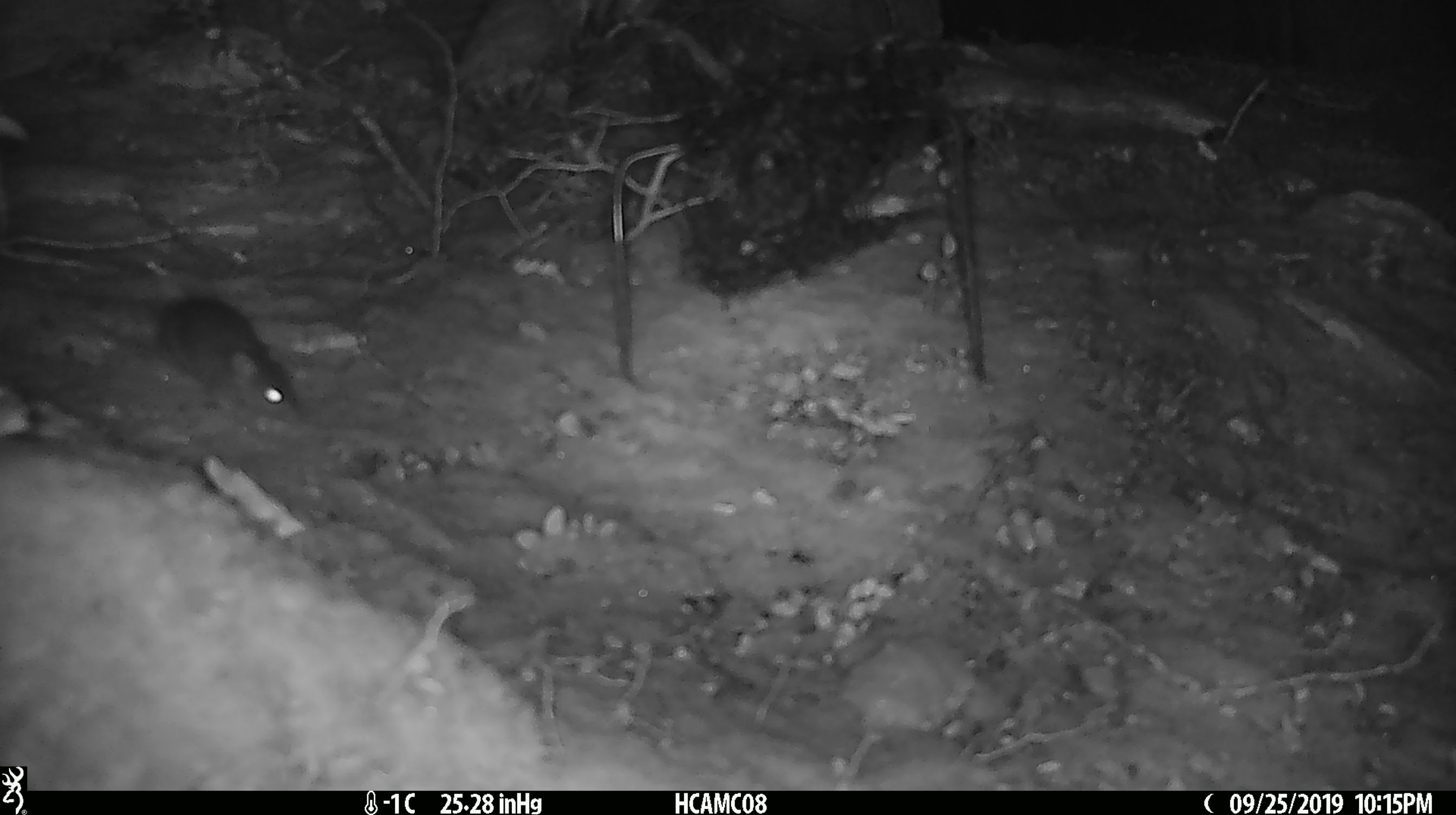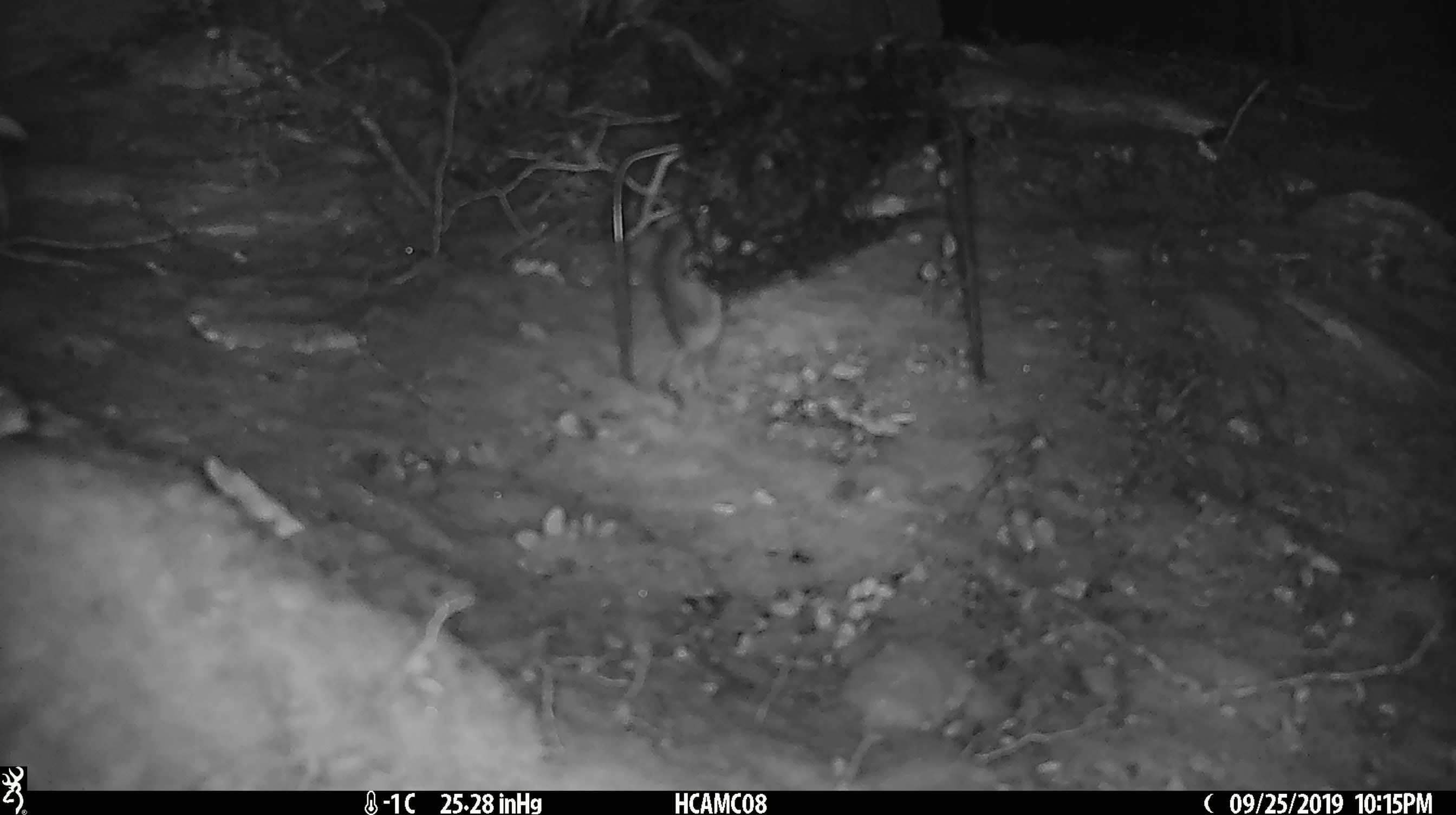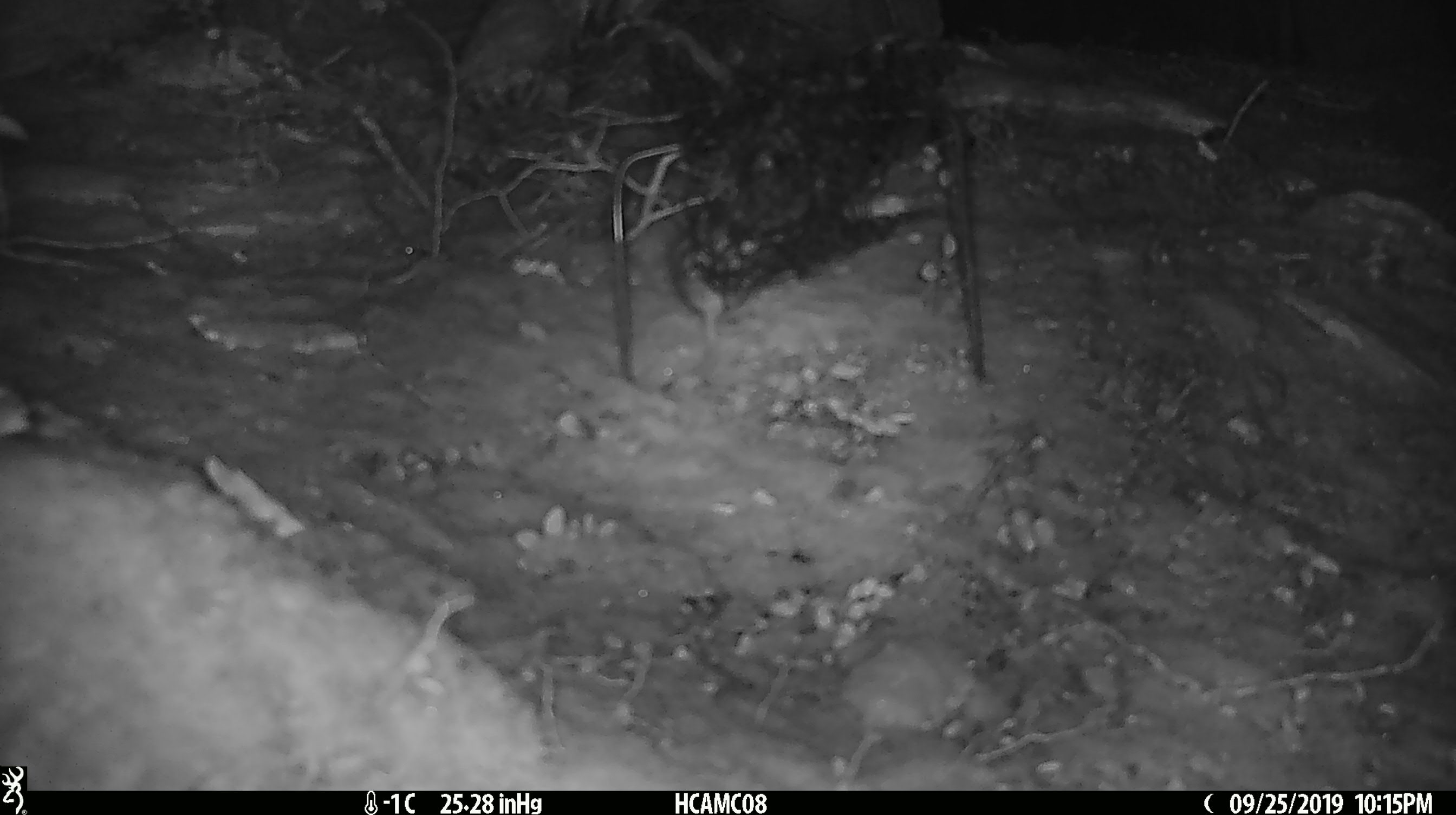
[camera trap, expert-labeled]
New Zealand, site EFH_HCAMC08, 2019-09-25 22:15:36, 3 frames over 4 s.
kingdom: Animalia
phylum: Chordata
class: Mammalia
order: Rodentia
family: Muridae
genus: Mus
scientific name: Mus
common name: mouse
Mouse (Mus).